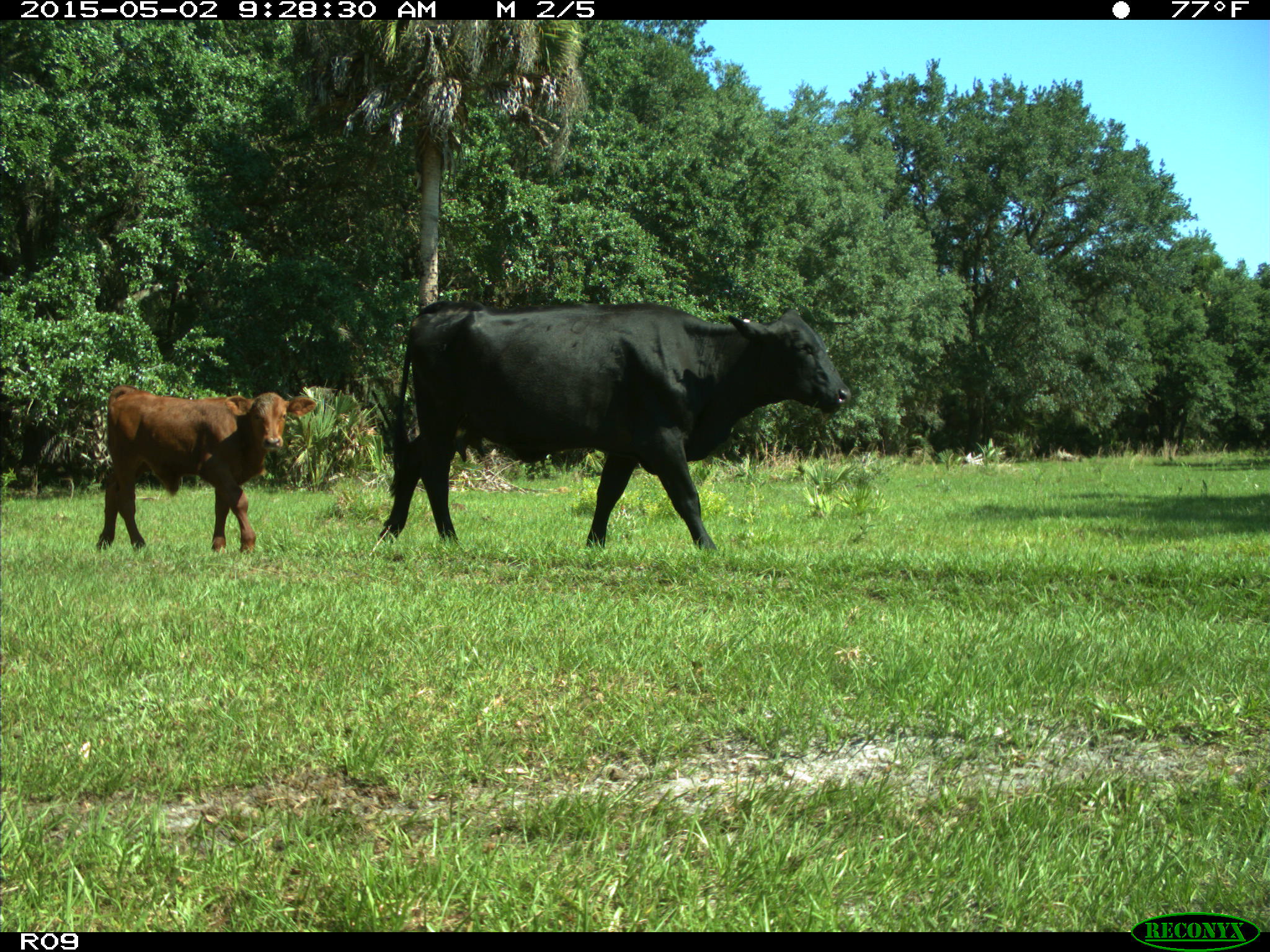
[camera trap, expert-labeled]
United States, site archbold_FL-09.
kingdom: Animalia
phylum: Chordata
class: Mammalia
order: Artiodactyla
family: Bovidae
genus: Bos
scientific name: Bos taurus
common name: domestic cow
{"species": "Bos taurus (domestic cow)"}